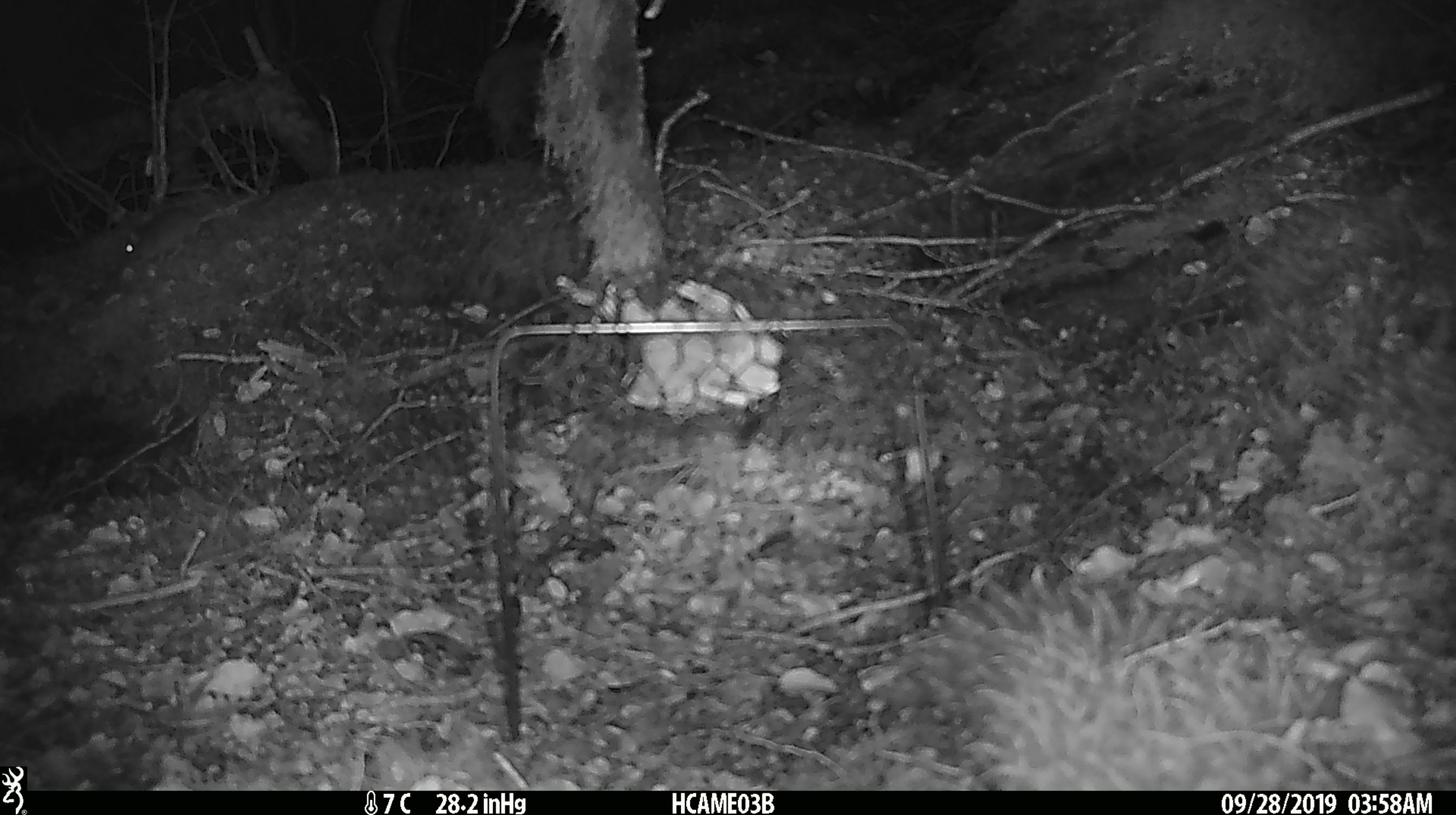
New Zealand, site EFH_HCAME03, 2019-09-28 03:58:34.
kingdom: Animalia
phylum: Chordata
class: Mammalia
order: Rodentia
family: Muridae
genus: Mus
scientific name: Mus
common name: mouse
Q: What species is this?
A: Mouse (Mus).